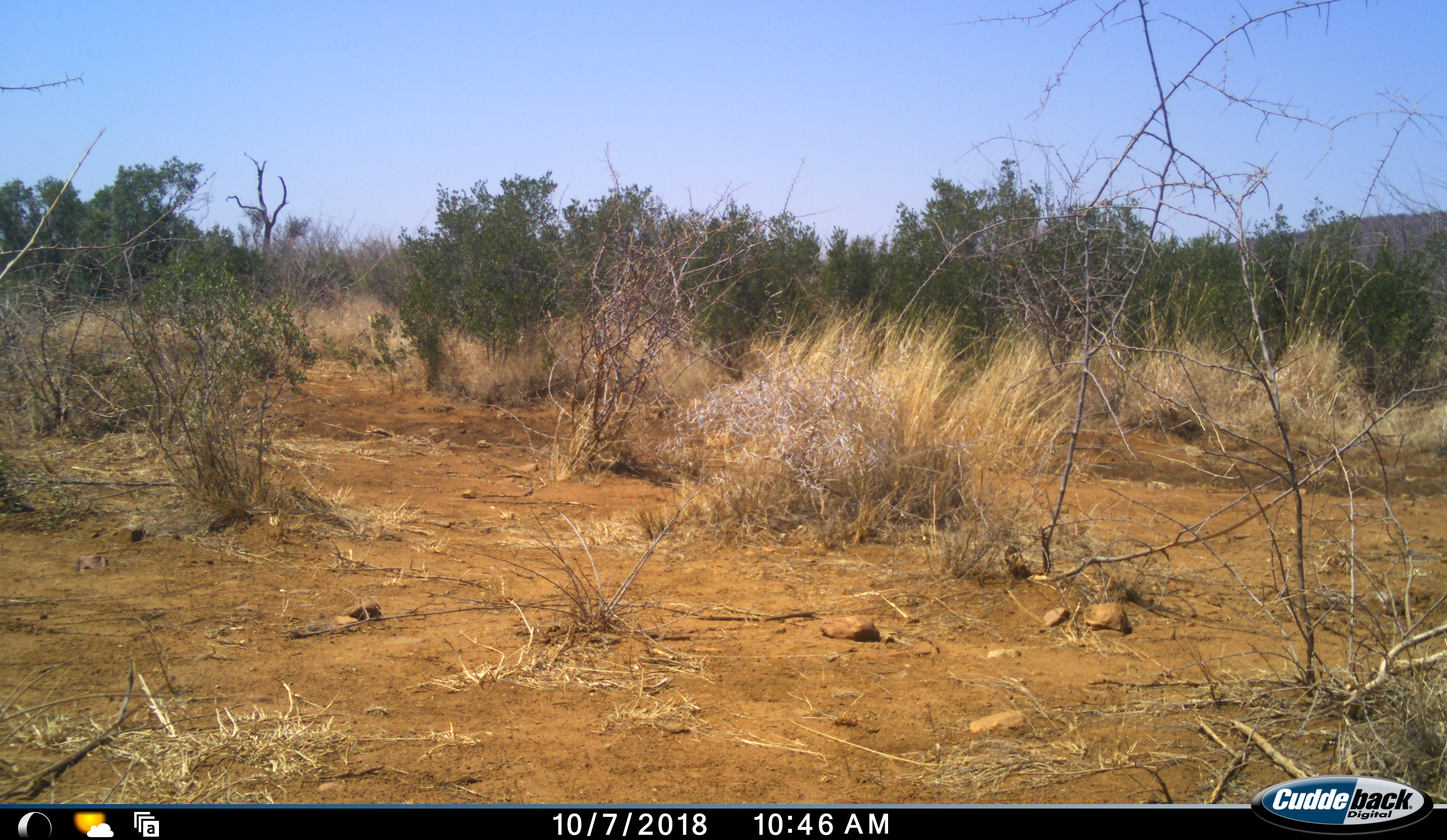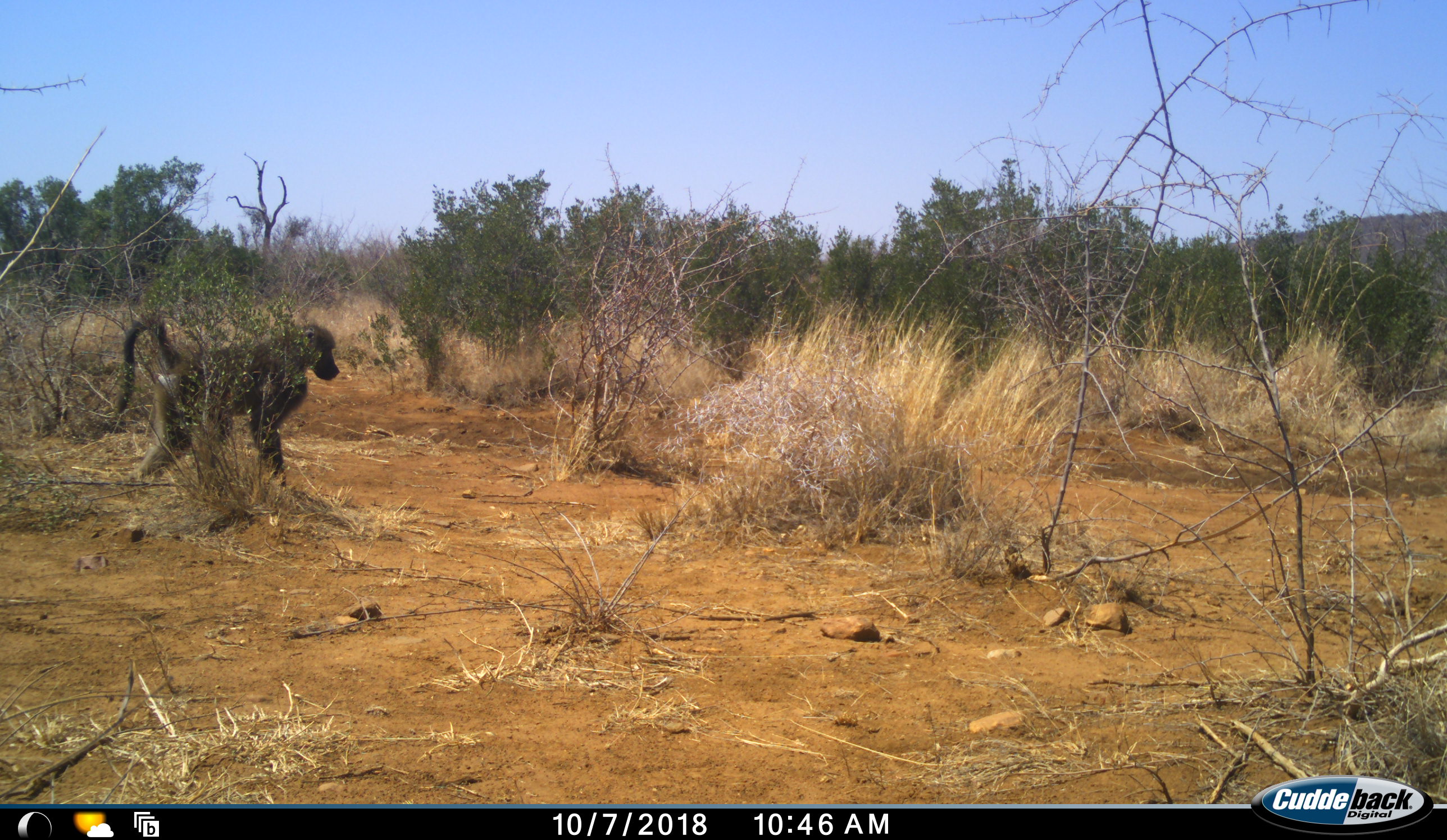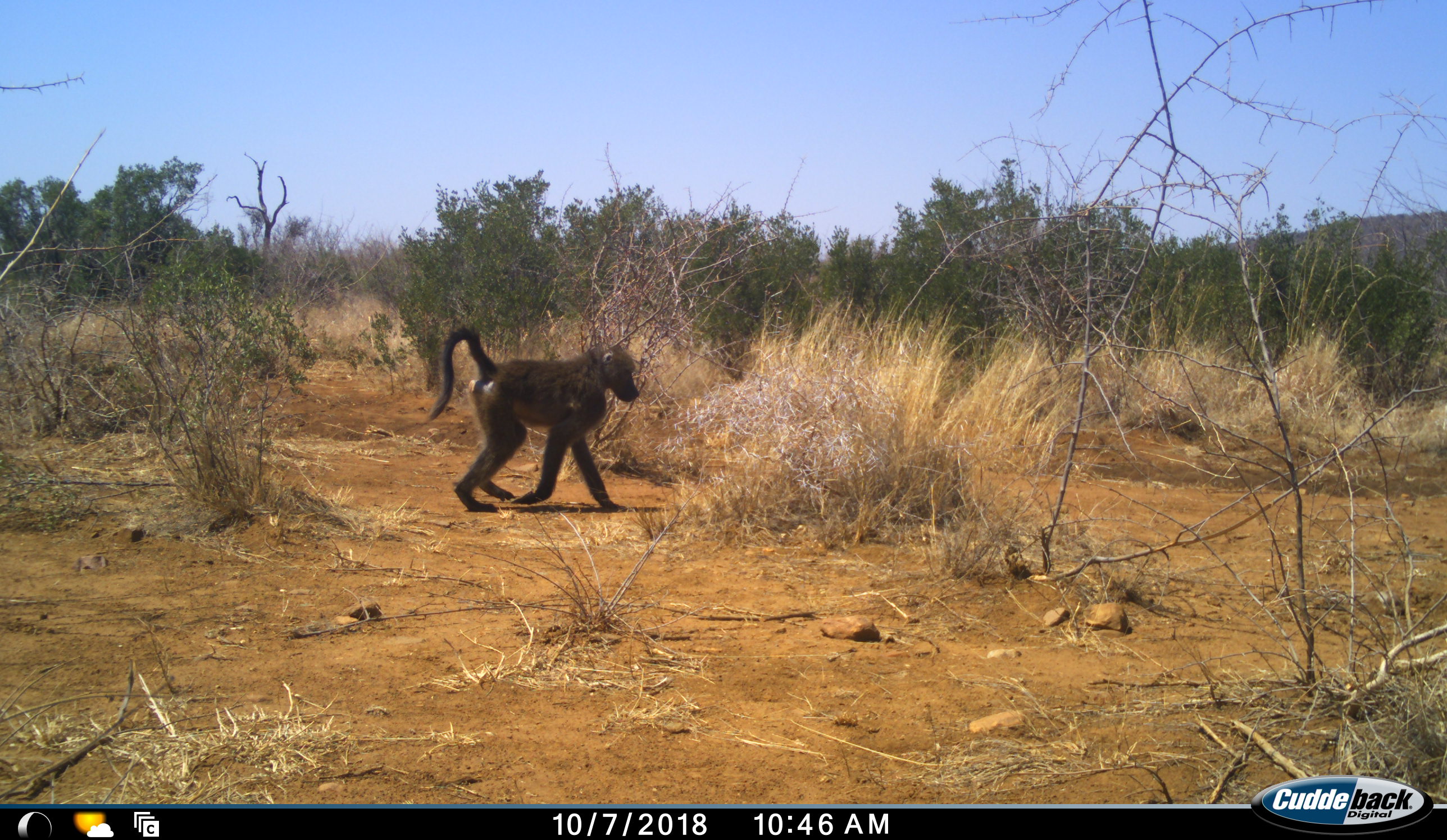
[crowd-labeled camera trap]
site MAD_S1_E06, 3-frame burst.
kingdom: Animalia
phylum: Chordata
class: Mammalia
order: Primates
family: Cercopithecidae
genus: Papio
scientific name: Papio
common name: baboon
Baboon (Papio), count 1. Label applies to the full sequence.